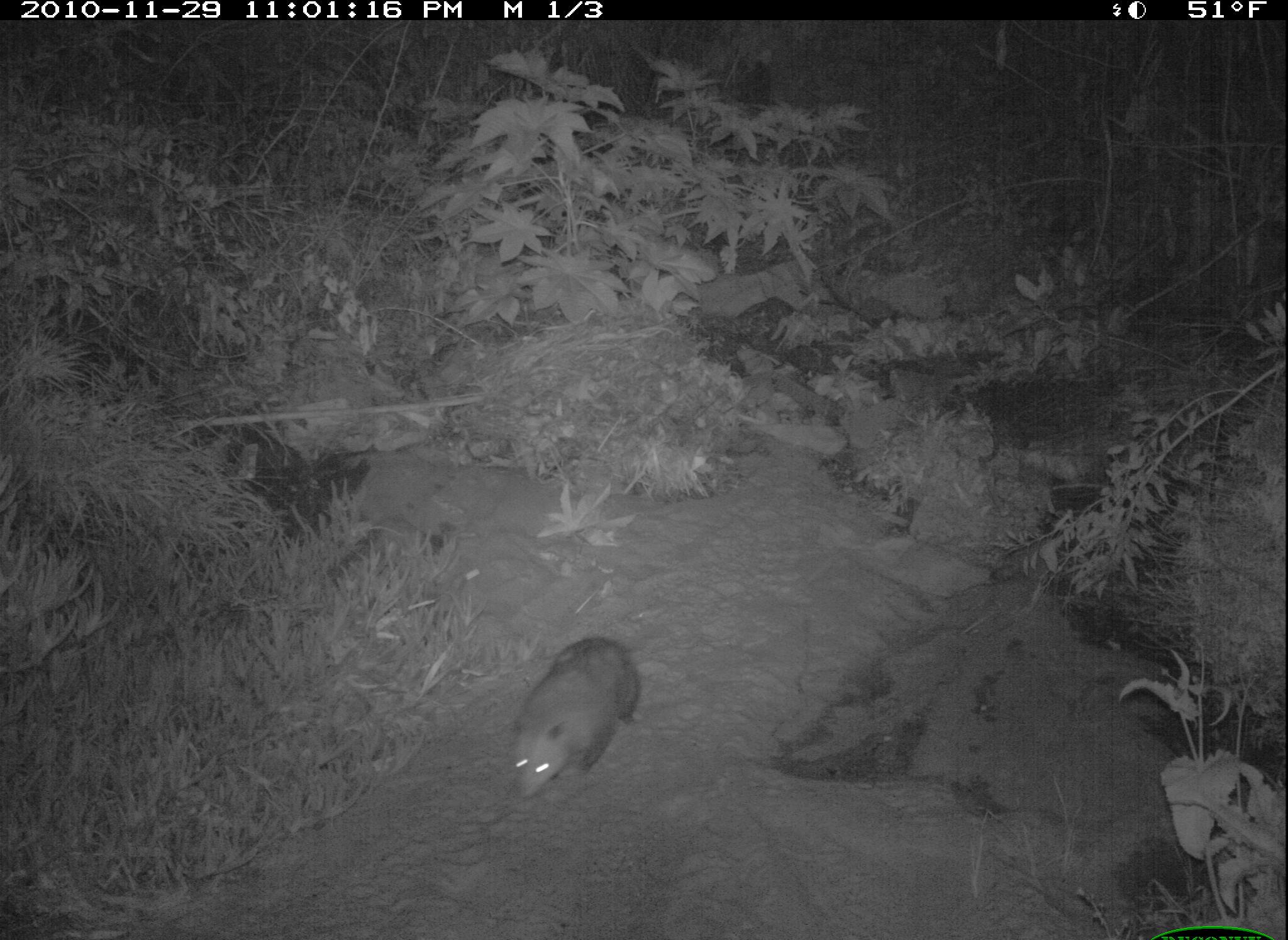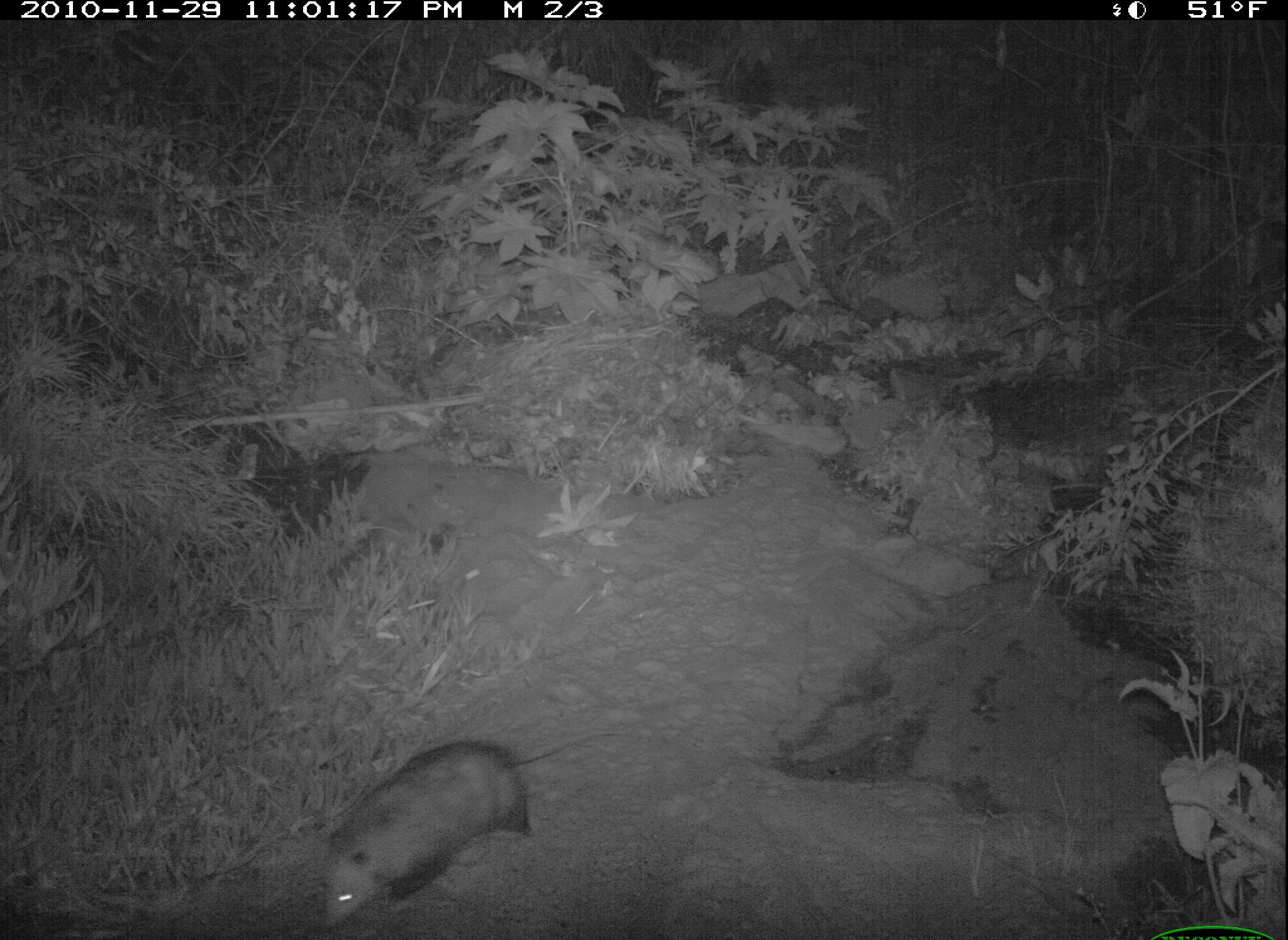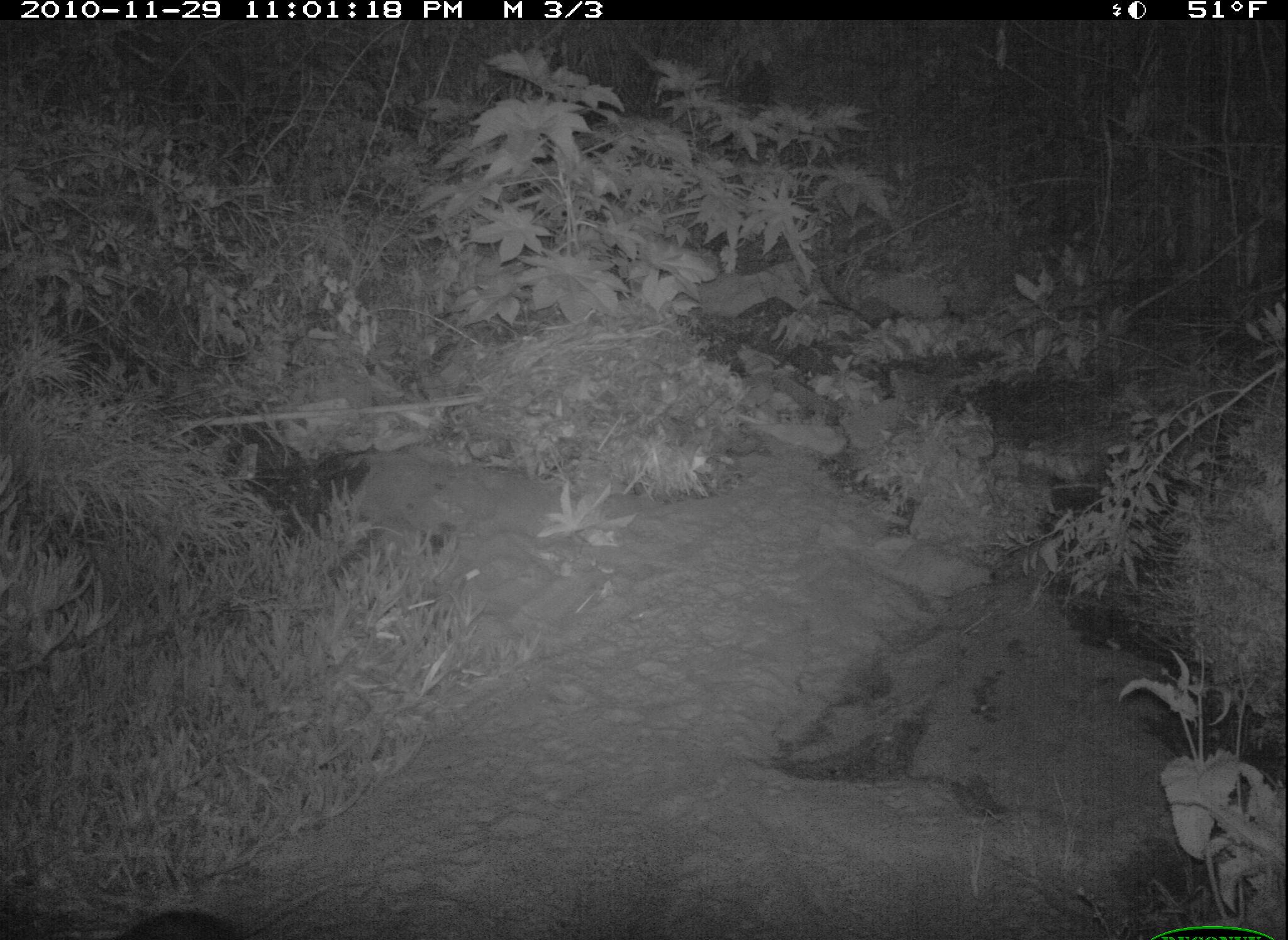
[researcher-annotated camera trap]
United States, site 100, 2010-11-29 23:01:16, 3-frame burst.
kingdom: Animalia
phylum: Chordata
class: Mammalia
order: Didelphimorphia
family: Didelphidae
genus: Didelphis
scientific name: Didelphis virginiana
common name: virginia opossum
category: opossum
Opossum (virginia opossum) (Didelphis virginiana).